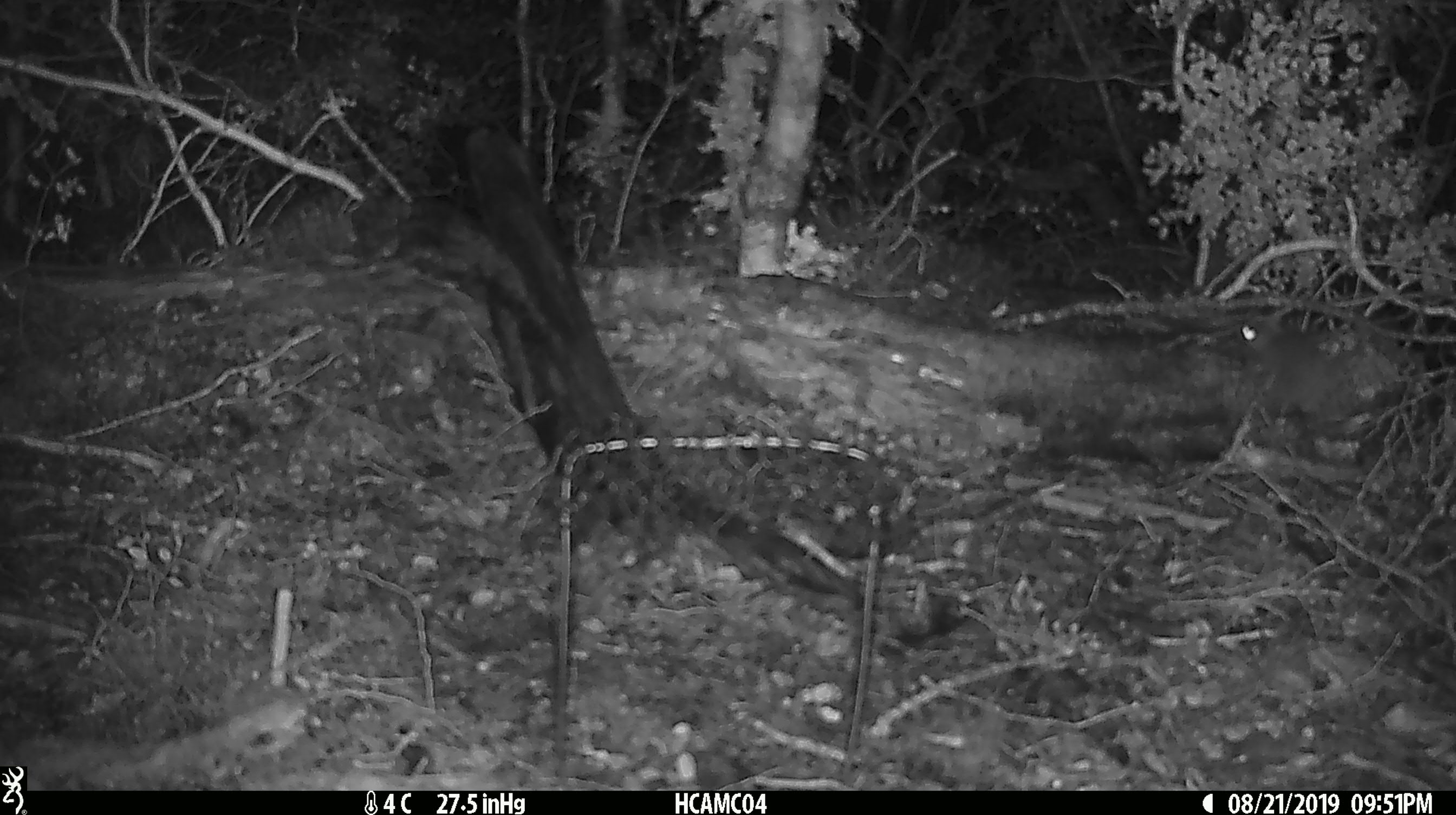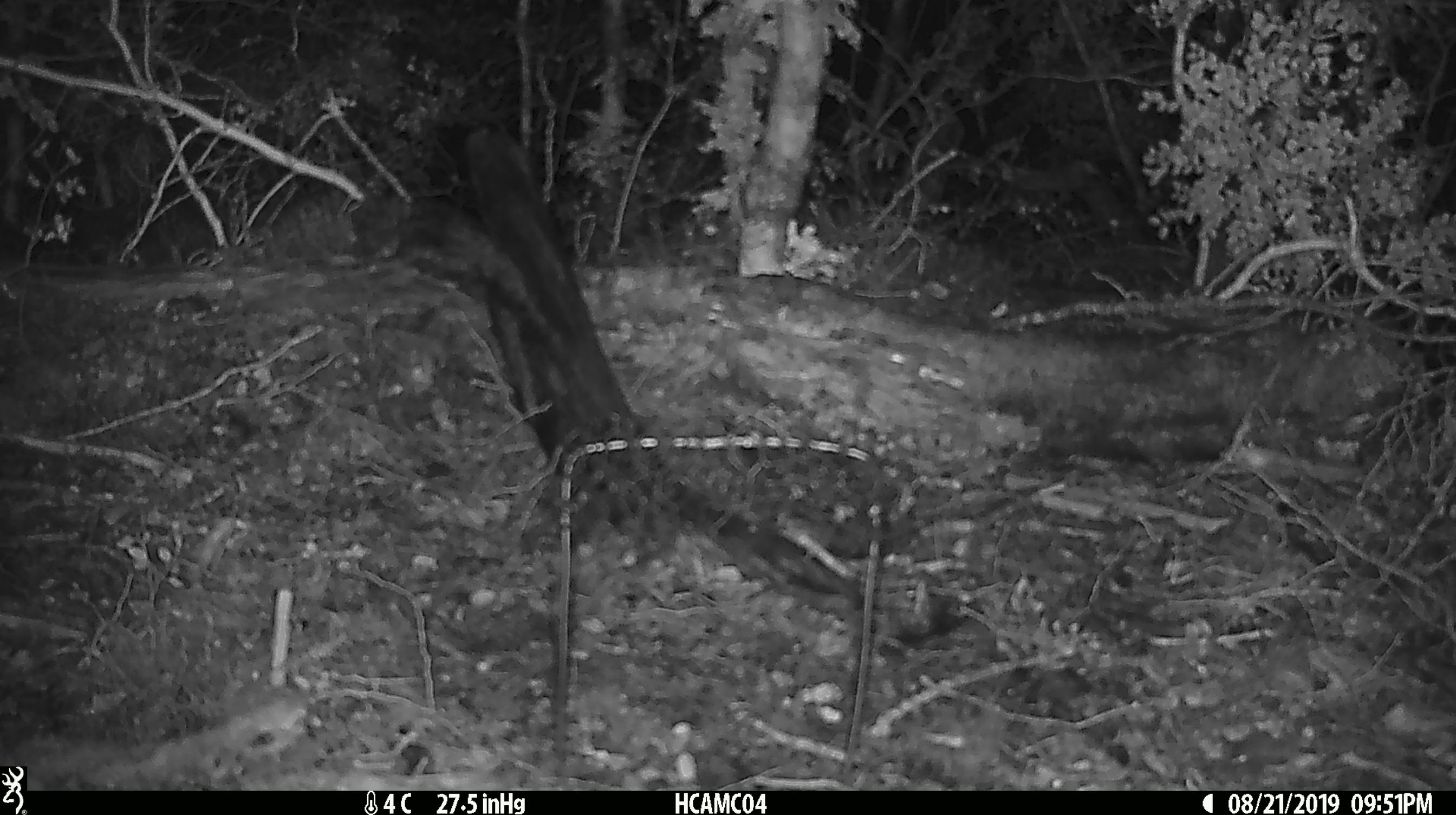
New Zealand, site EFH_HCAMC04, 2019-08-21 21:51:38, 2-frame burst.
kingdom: Animalia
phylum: Chordata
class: Mammalia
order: Rodentia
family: Muridae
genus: Mus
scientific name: Mus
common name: mouse